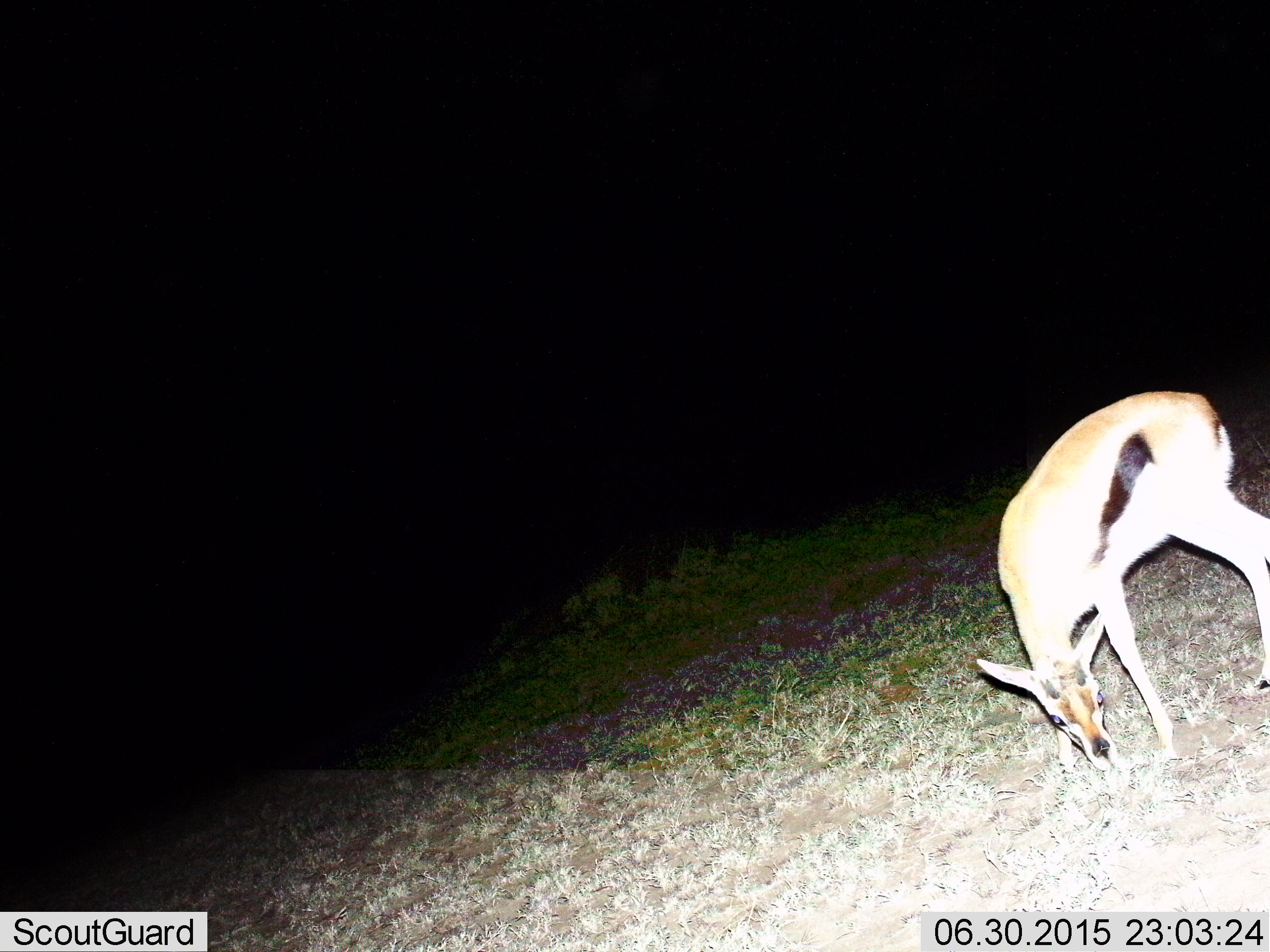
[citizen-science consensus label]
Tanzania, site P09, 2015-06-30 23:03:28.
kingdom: Animalia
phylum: Chordata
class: Mammalia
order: Artiodactyla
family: Bovidae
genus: Eudorcas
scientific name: Eudorcas thomsonii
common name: thomson's gazelle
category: gazellethomsons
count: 1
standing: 10%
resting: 0%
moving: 0%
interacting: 0%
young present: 0%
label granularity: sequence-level